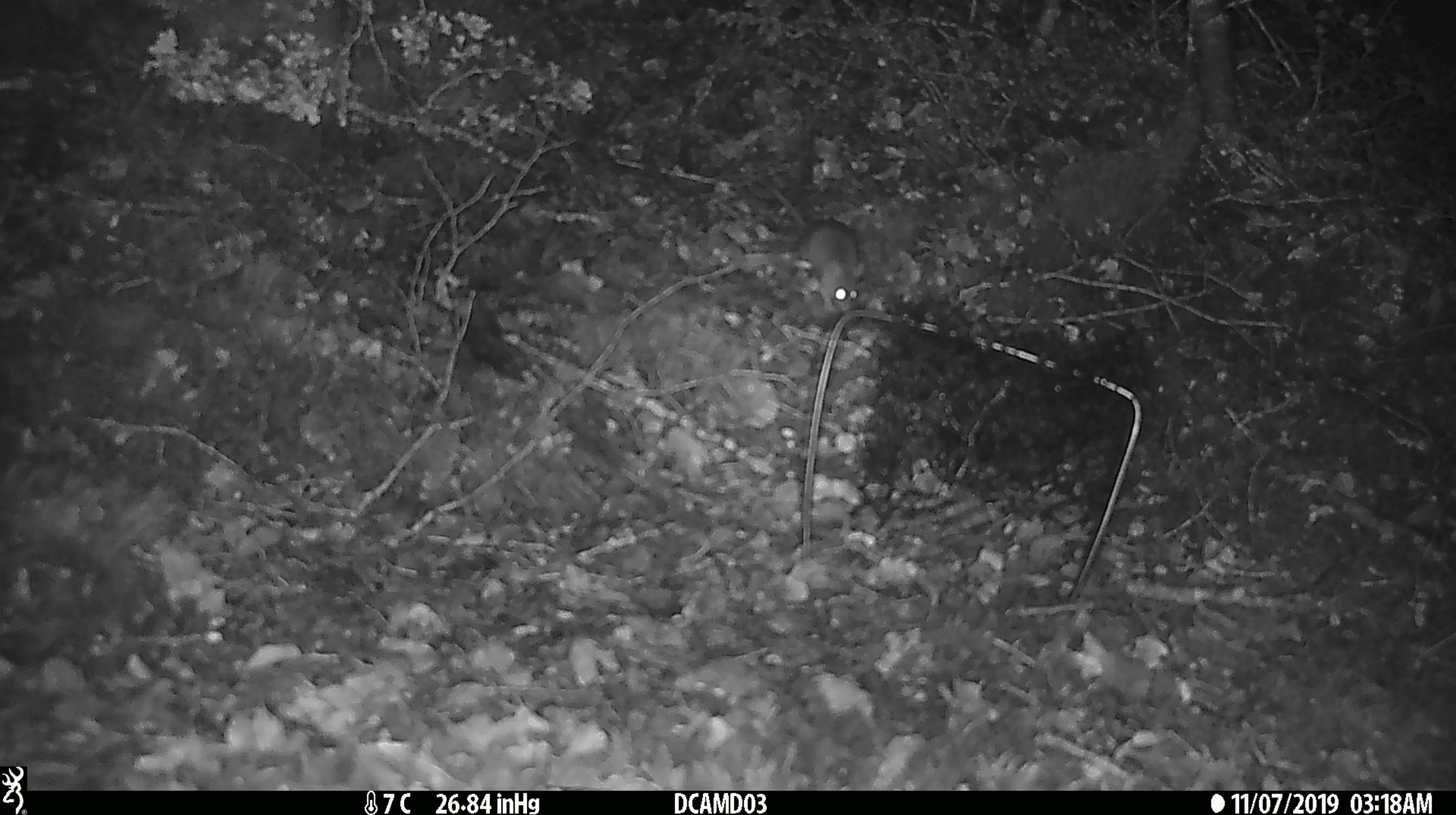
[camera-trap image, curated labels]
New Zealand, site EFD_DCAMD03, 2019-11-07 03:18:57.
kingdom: Animalia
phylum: Chordata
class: Mammalia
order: Rodentia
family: Muridae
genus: Mus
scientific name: Mus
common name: mouse